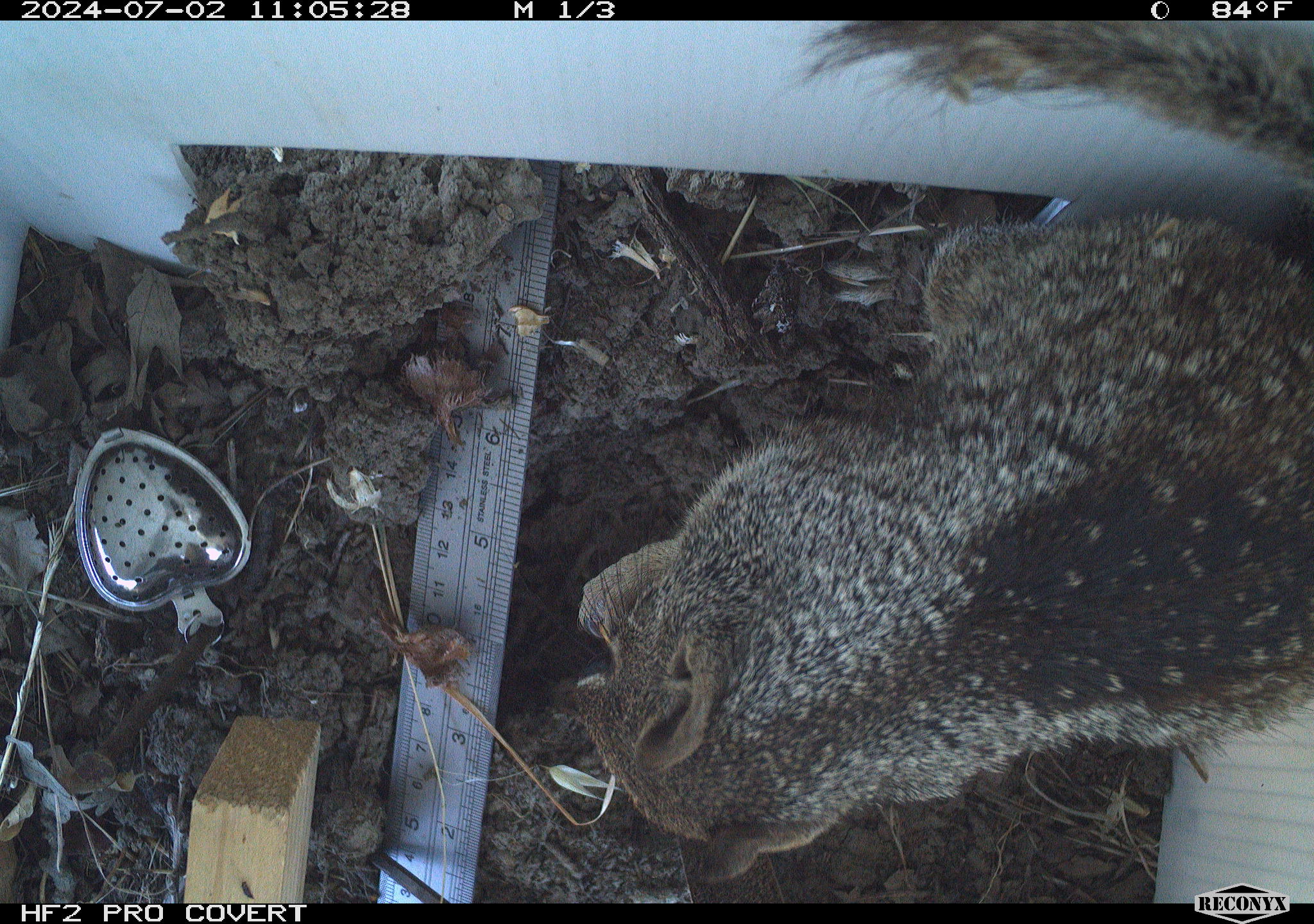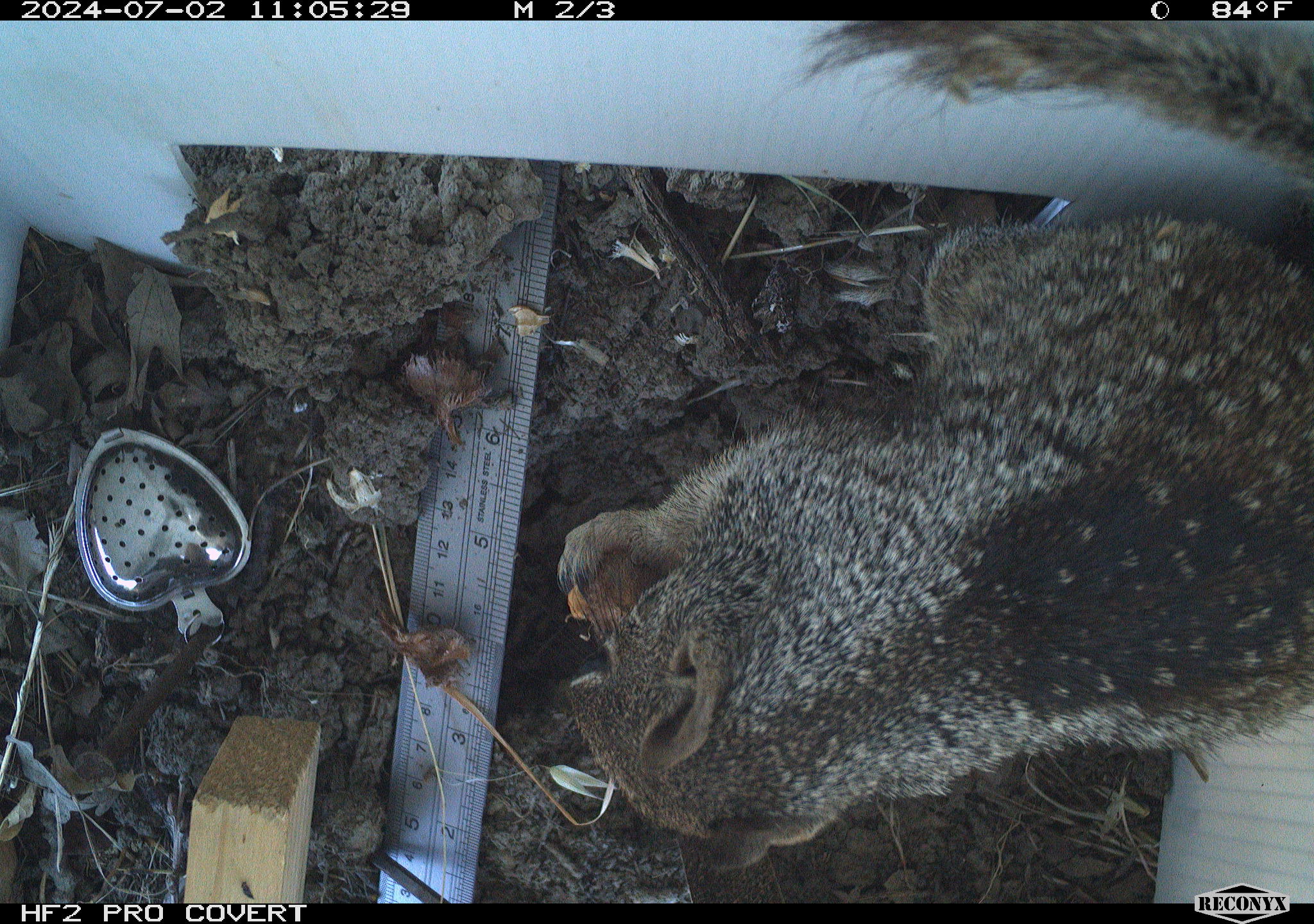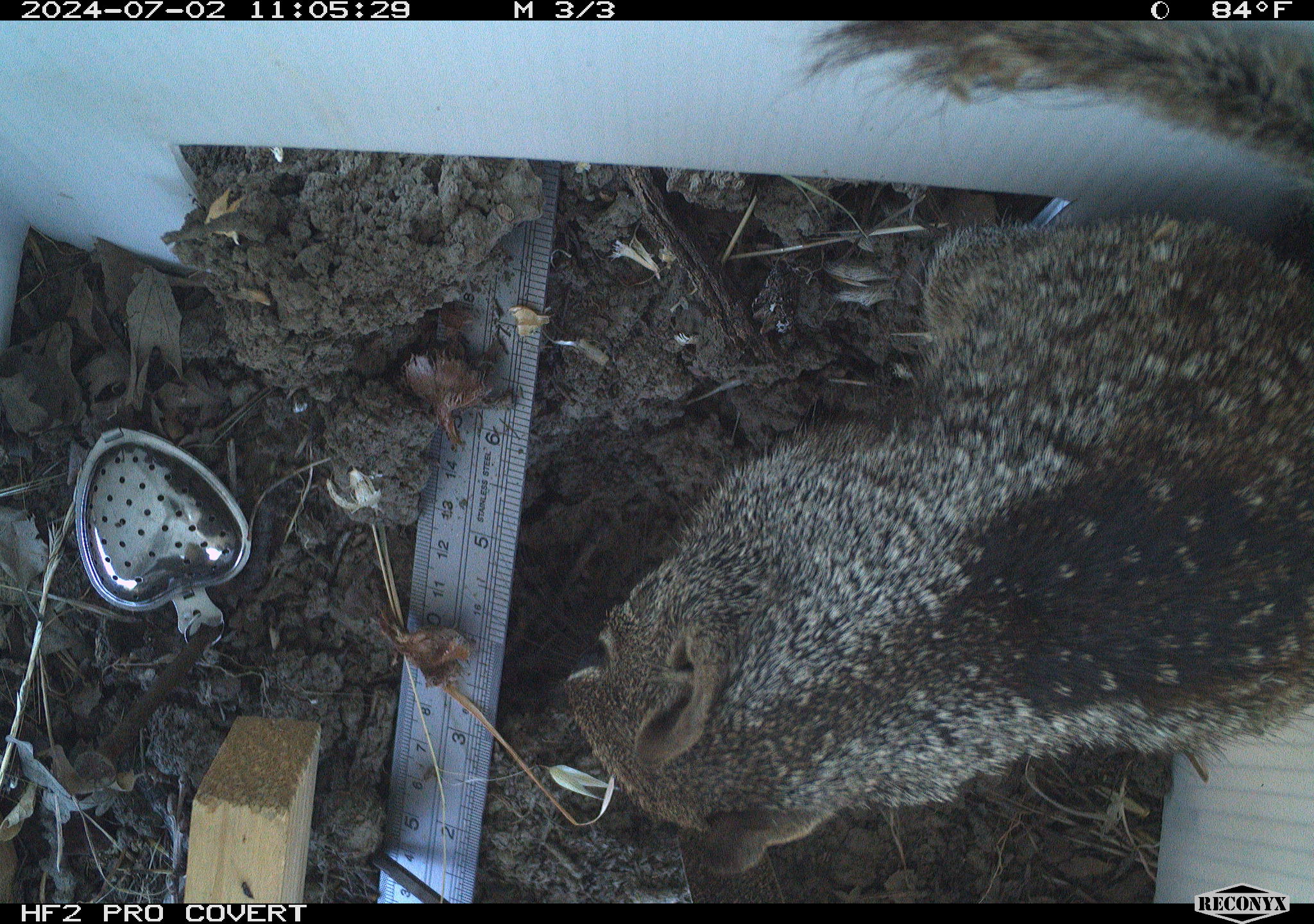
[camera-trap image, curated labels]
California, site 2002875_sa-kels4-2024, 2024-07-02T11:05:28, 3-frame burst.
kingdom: Animalia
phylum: Chordata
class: Mammalia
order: Rodentia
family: Sciuridae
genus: Otospermophilus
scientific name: Otospermophilus beecheyi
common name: california ground squirrel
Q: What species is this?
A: California ground squirrel (Otospermophilus beecheyi).